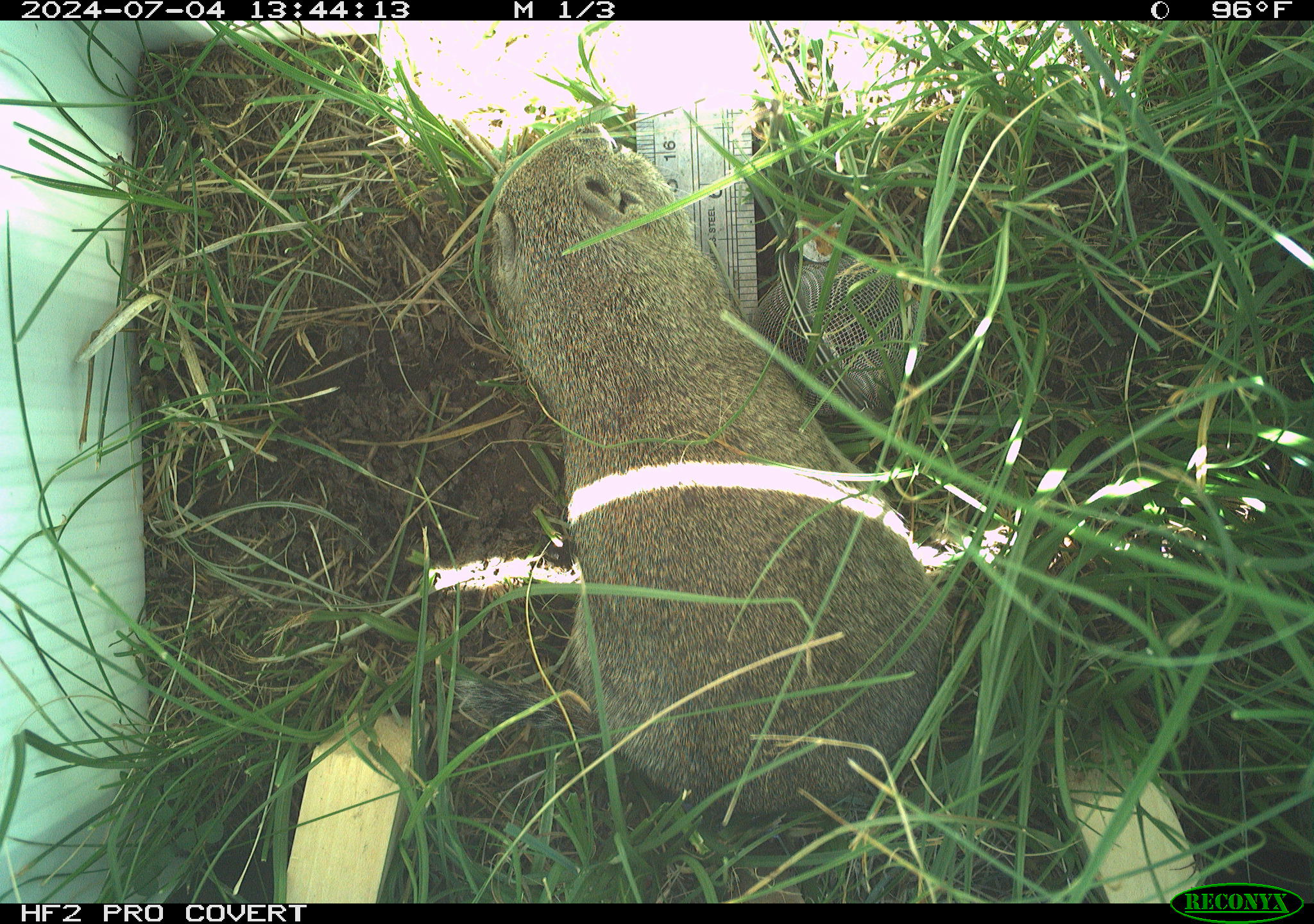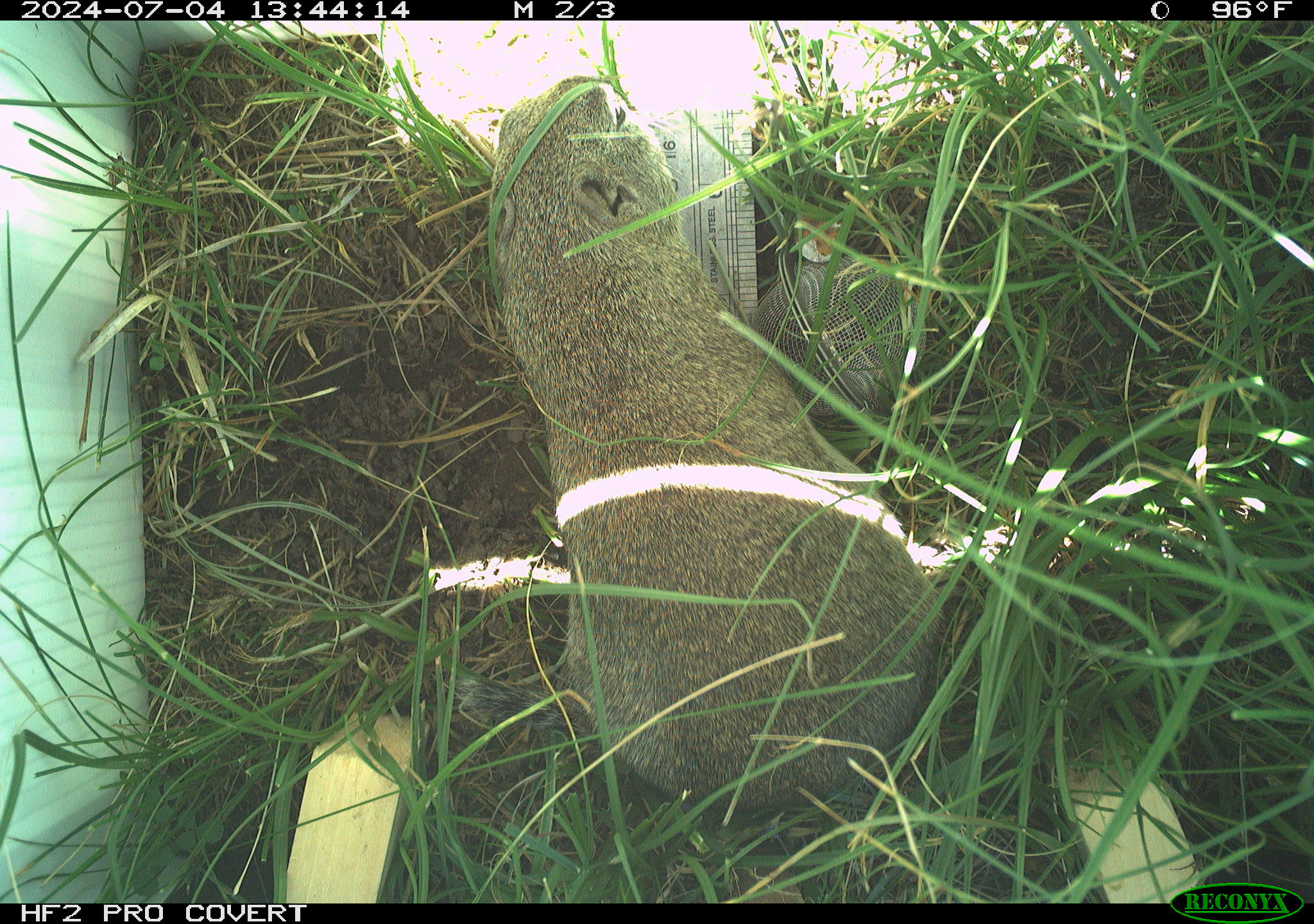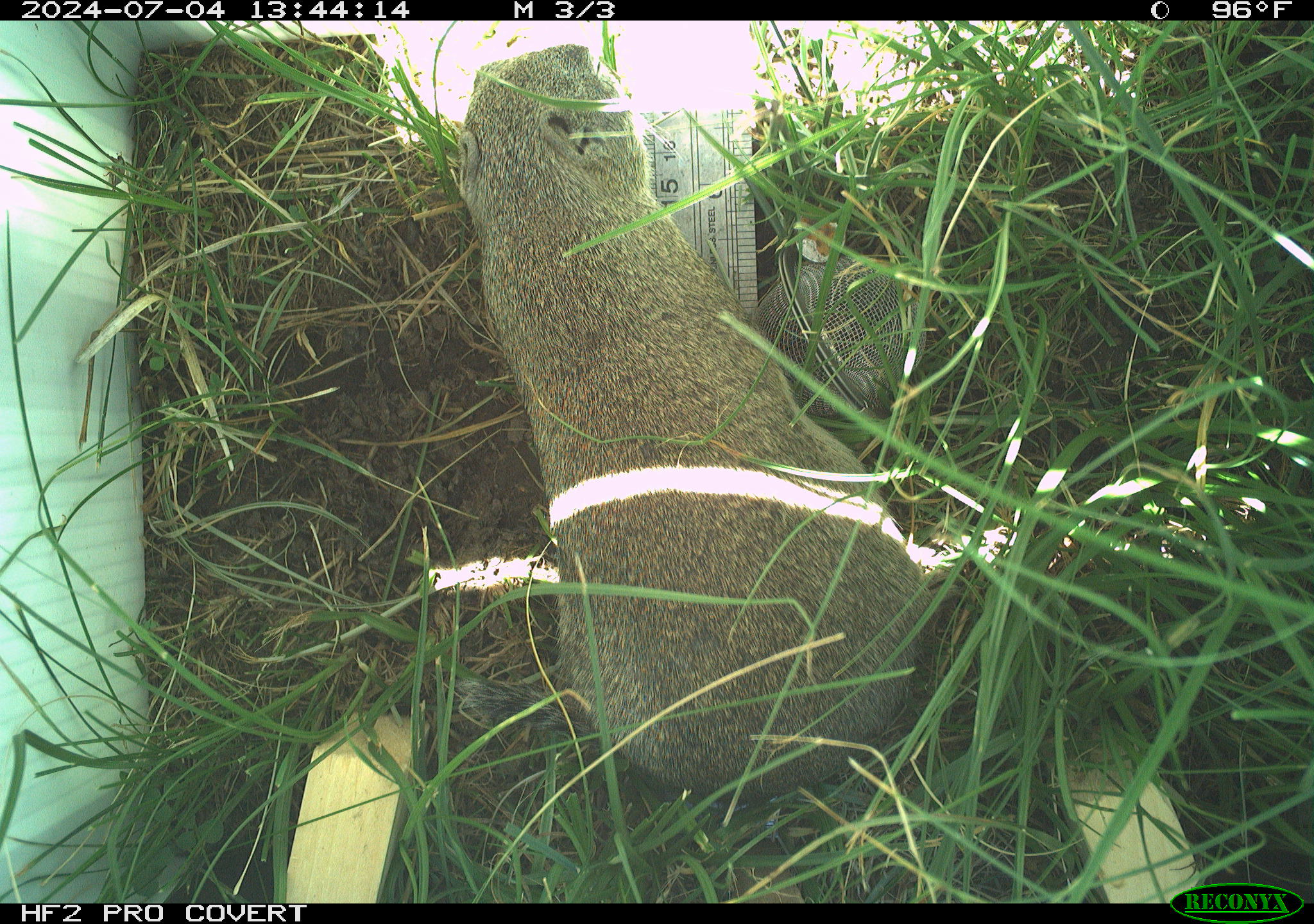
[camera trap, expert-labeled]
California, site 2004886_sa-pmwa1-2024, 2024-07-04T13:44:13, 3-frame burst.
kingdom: Animalia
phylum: Chordata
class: Mammalia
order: Rodentia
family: Sciuridae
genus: Urocitellus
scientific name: Urocitellus beldingi beldingi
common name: belding's ground squirrel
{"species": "belding's ground squirrel (Urocitellus beldingi beldingi)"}